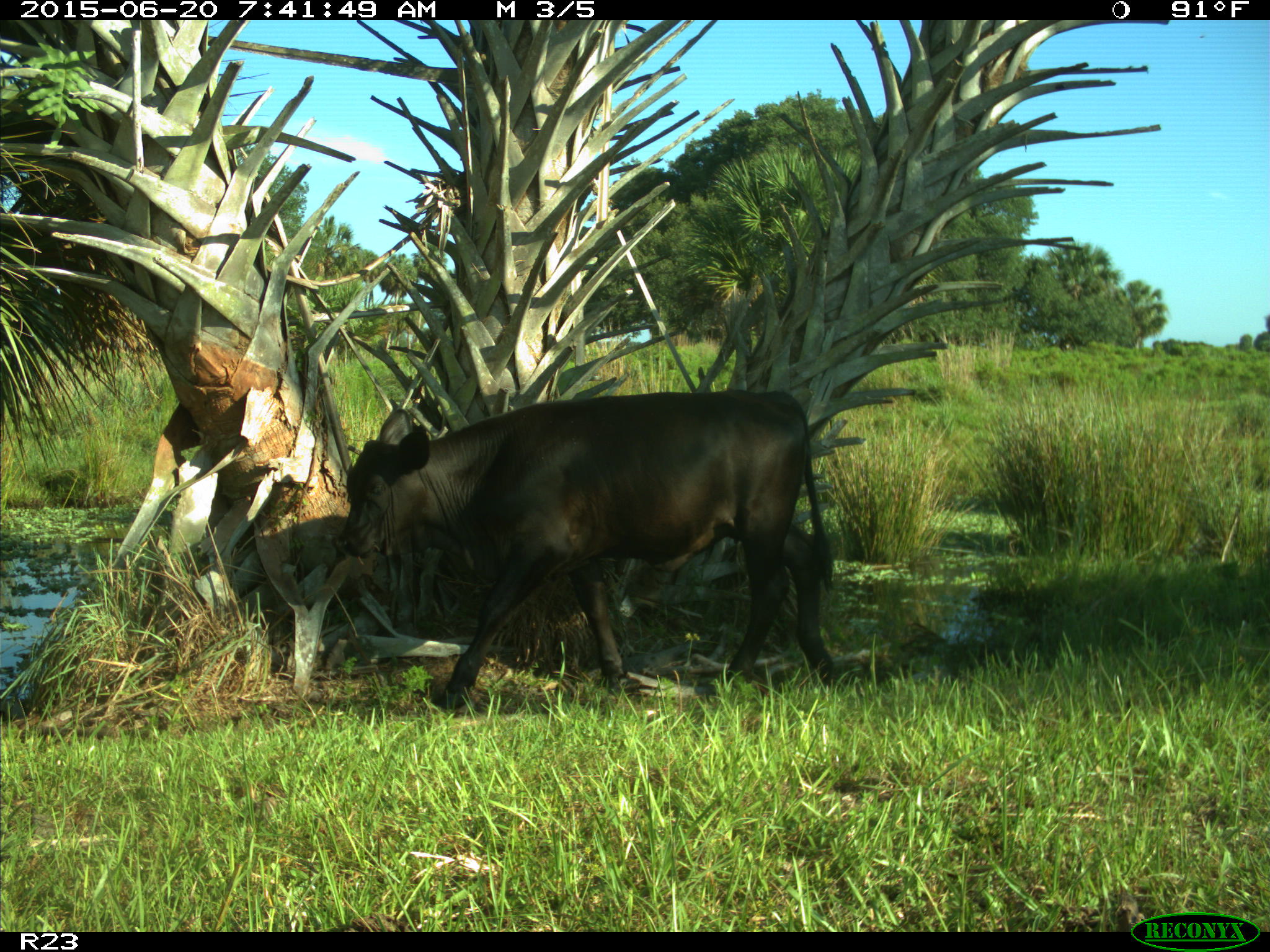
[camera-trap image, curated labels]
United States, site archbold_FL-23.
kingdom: Animalia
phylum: Chordata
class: Mammalia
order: Artiodactyla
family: Bovidae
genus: Bos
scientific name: Bos taurus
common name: domestic cow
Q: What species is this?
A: Bos taurus (domestic cow).